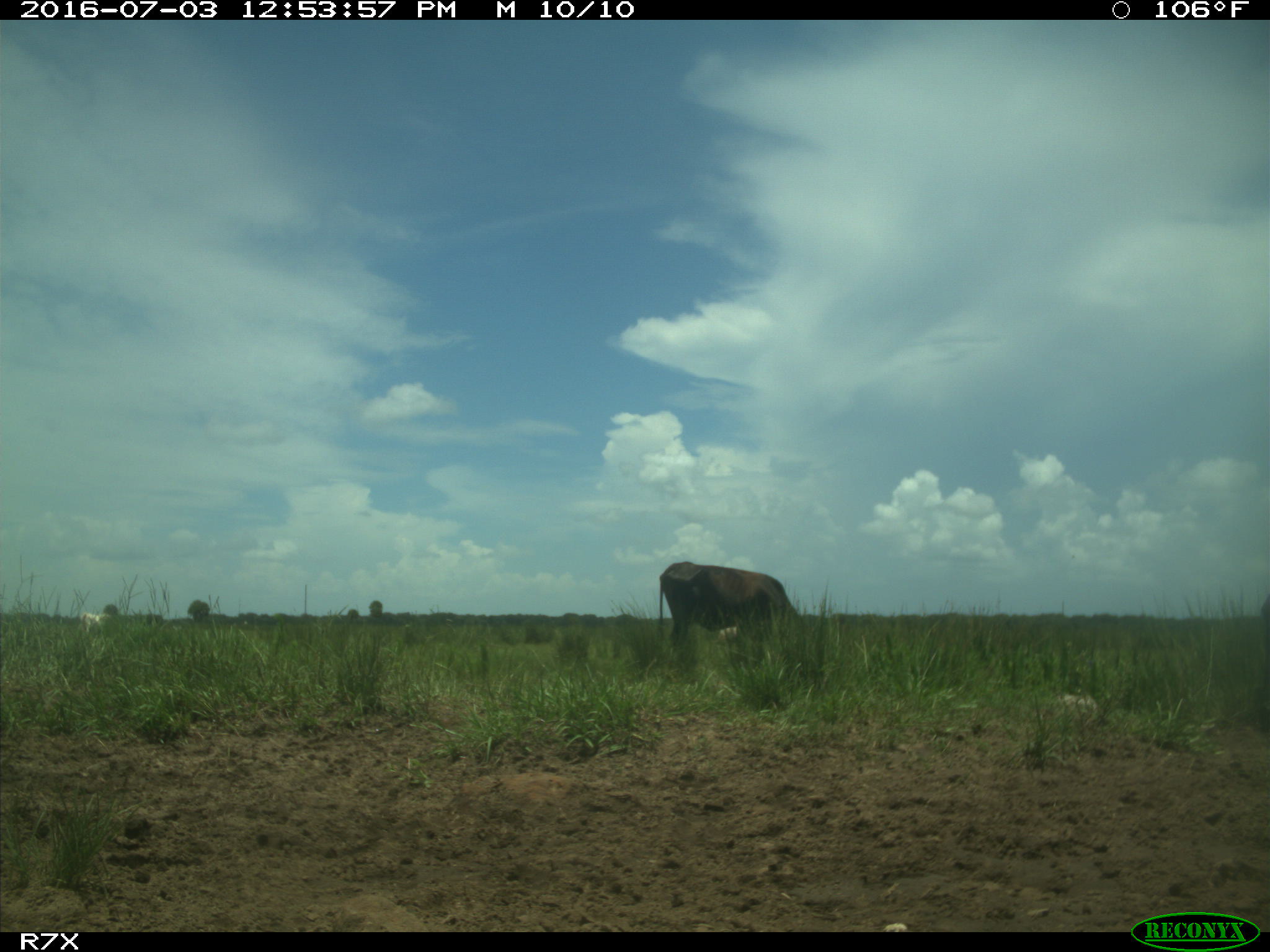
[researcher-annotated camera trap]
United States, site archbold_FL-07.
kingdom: Animalia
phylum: Chordata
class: Mammalia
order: Artiodactyla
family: Bovidae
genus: Bos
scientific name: Bos taurus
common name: domestic cow